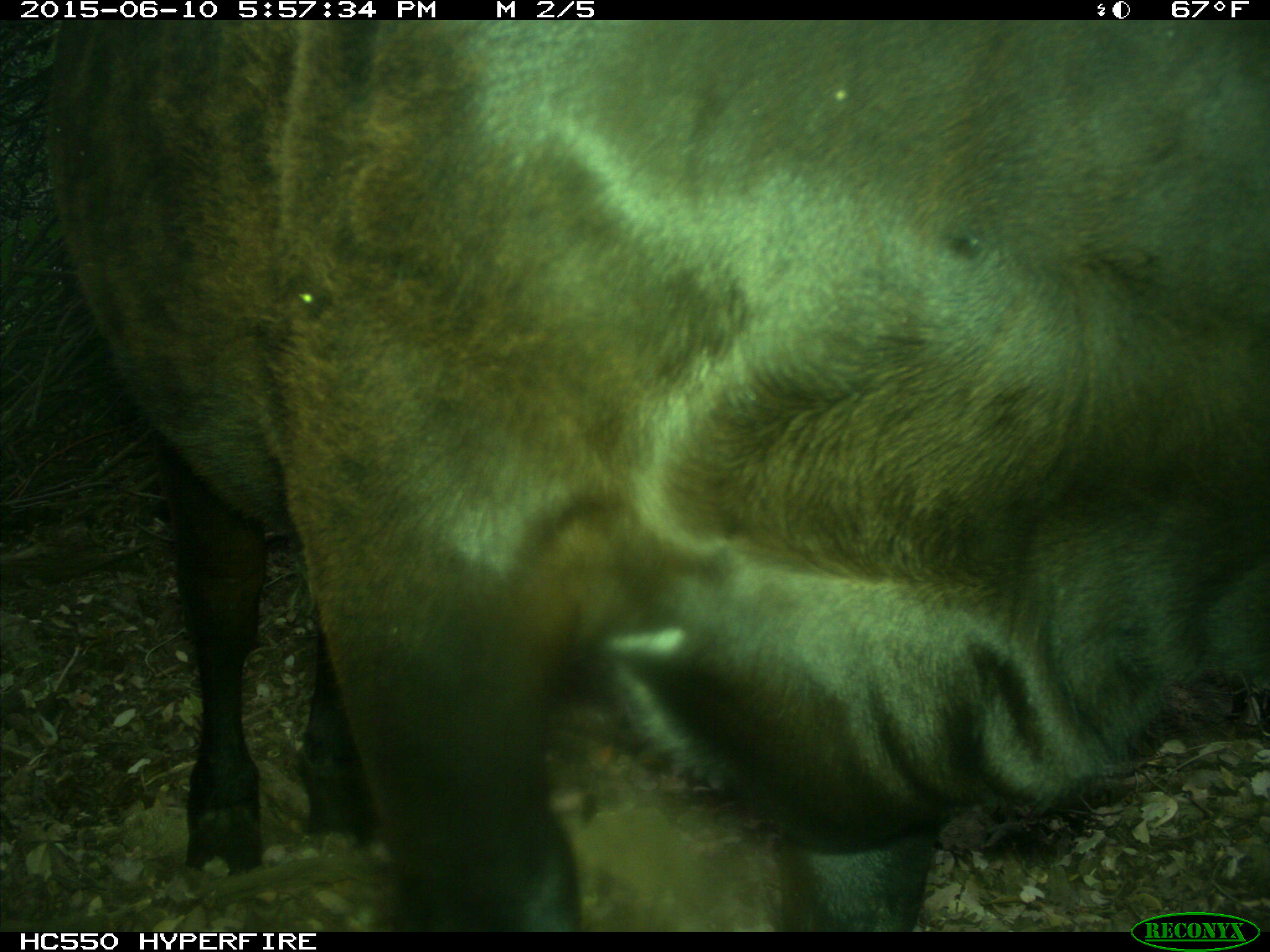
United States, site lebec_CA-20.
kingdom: Animalia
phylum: Chordata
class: Mammalia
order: Artiodactyla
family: Bovidae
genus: Bos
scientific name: Bos taurus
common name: domestic cow